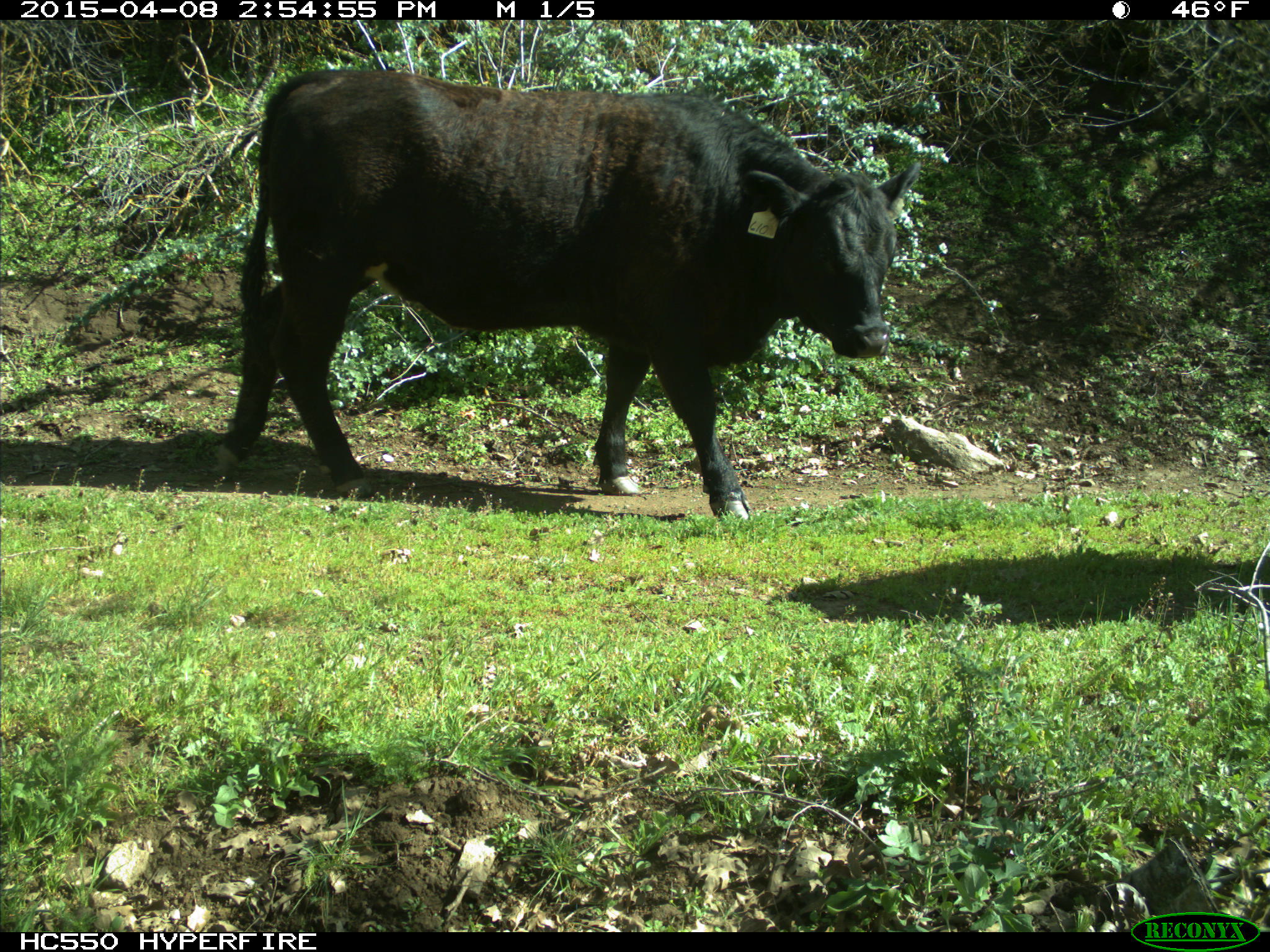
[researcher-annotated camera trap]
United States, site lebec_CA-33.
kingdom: Animalia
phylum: Chordata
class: Mammalia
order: Artiodactyla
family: Bovidae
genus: Bos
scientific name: Bos taurus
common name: domestic cow